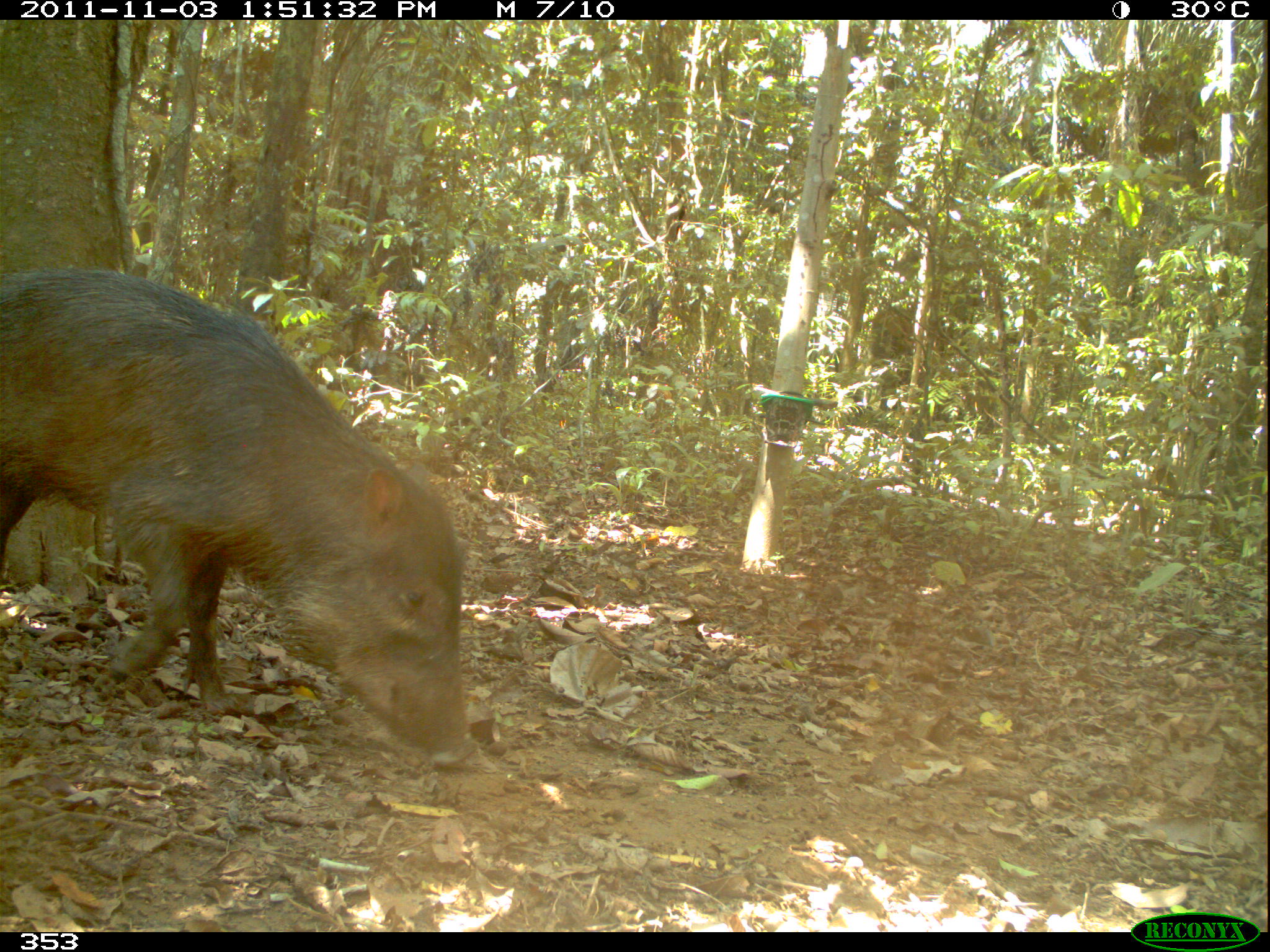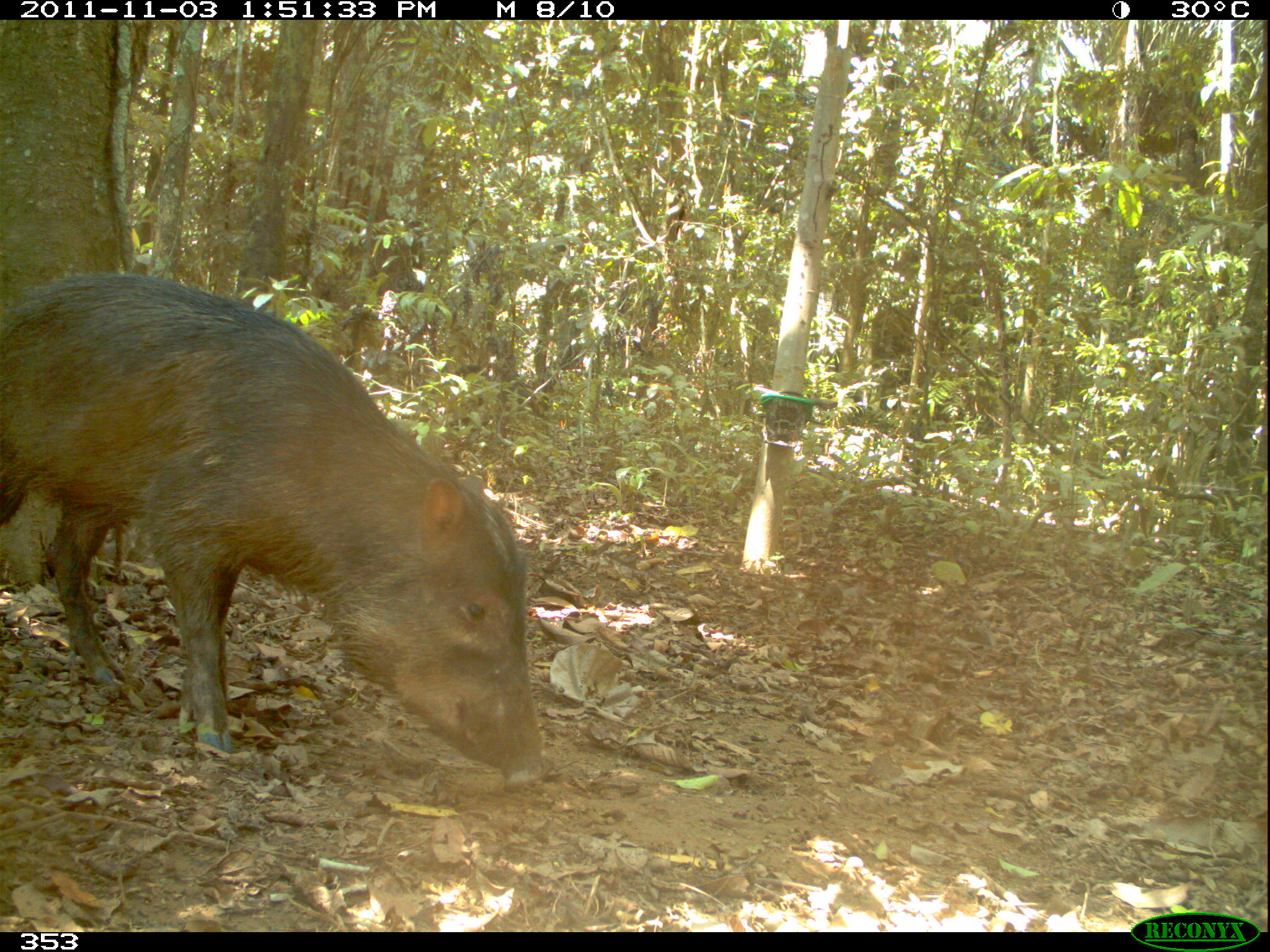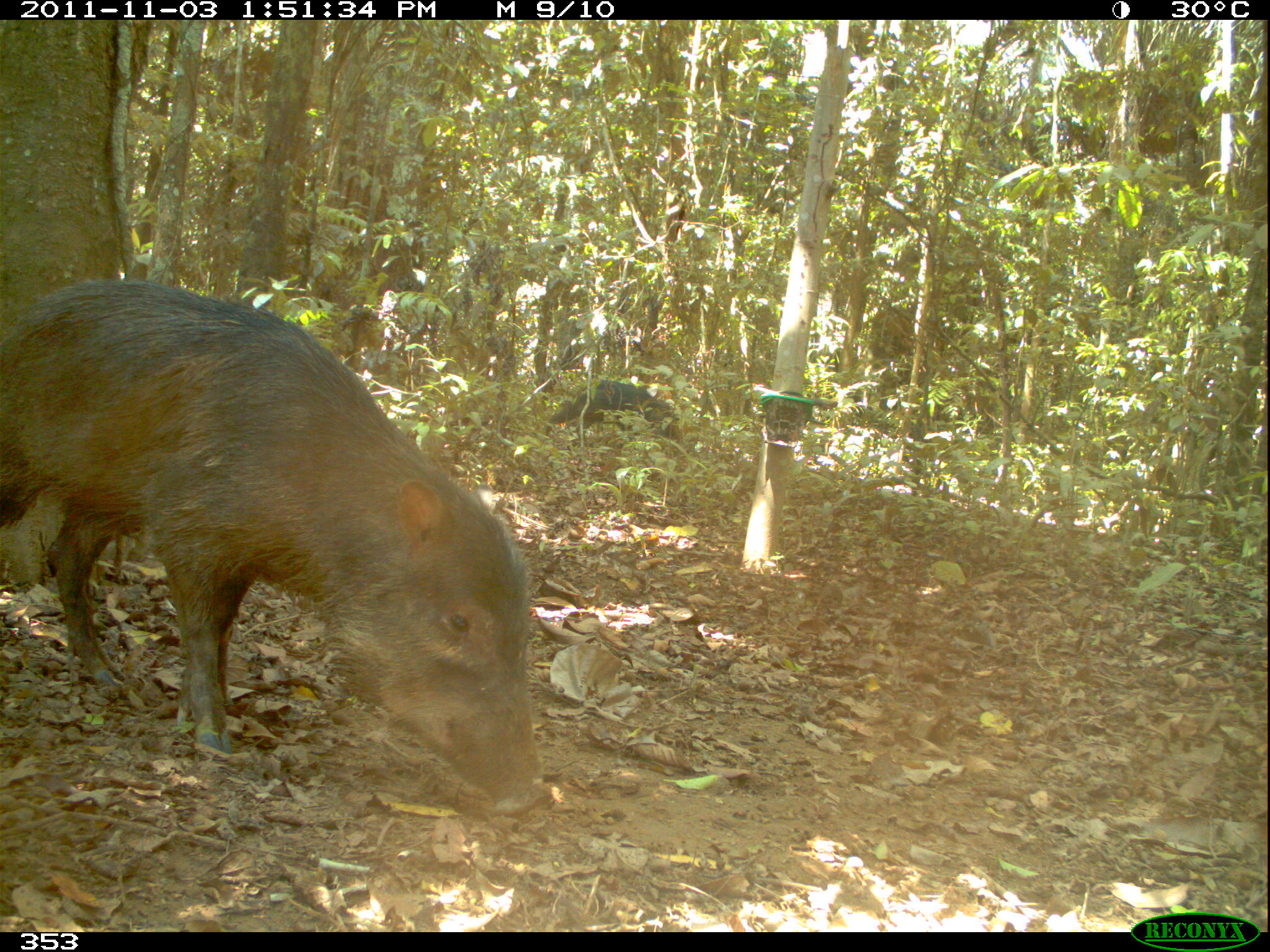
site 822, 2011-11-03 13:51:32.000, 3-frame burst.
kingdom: Animalia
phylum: Chordata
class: Mammalia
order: Artiodactyla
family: Tayassuidae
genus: Tayassu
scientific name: Tayassu pecari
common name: white-lipped peccary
Tayassu pecari (white-lipped peccary).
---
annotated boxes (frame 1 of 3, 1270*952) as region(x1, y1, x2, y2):
tayassu pecari: region(0, 268, 467, 771)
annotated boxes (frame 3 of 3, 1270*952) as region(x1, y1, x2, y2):
tayassu pecari: region(0, 280, 545, 817); region(548, 379, 683, 444)